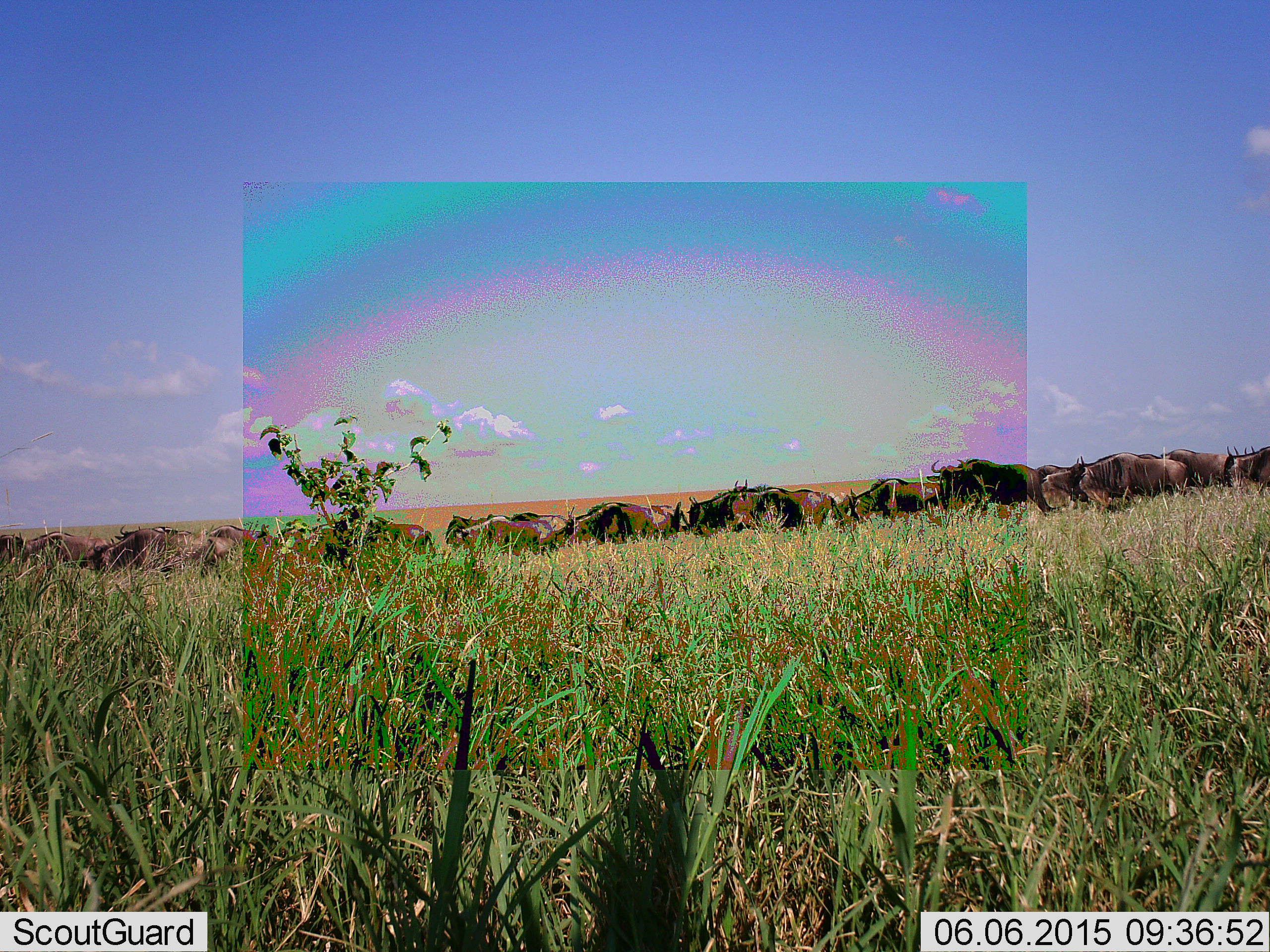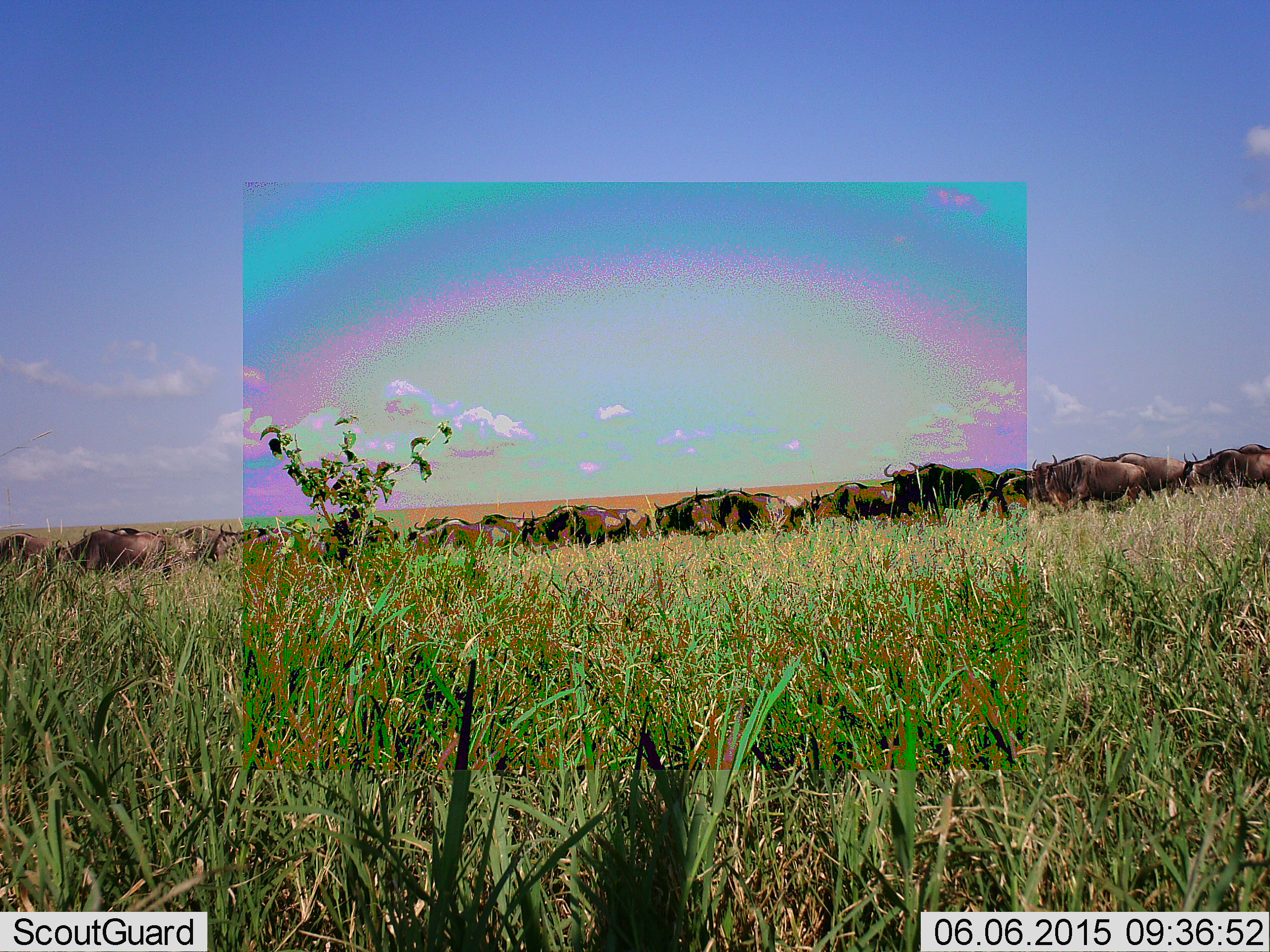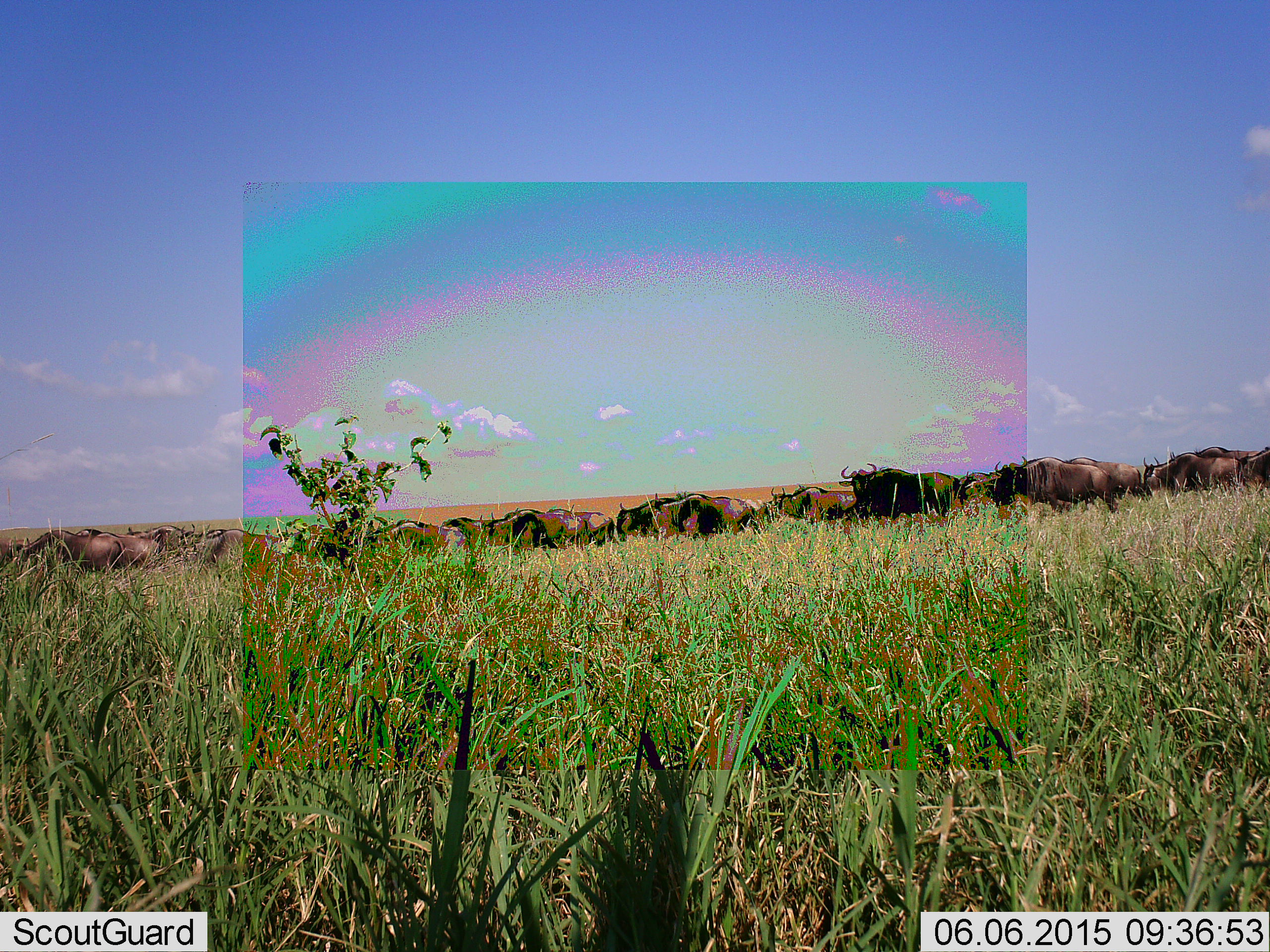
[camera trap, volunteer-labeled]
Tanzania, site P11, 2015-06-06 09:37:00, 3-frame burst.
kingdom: Animalia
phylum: Chordata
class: Mammalia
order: Artiodactyla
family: Bovidae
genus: Connochaetes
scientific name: Connochaetes taurinus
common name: blue wildebeest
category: wildebeest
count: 11-50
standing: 30%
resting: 10%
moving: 80%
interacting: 0%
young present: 0%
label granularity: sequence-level